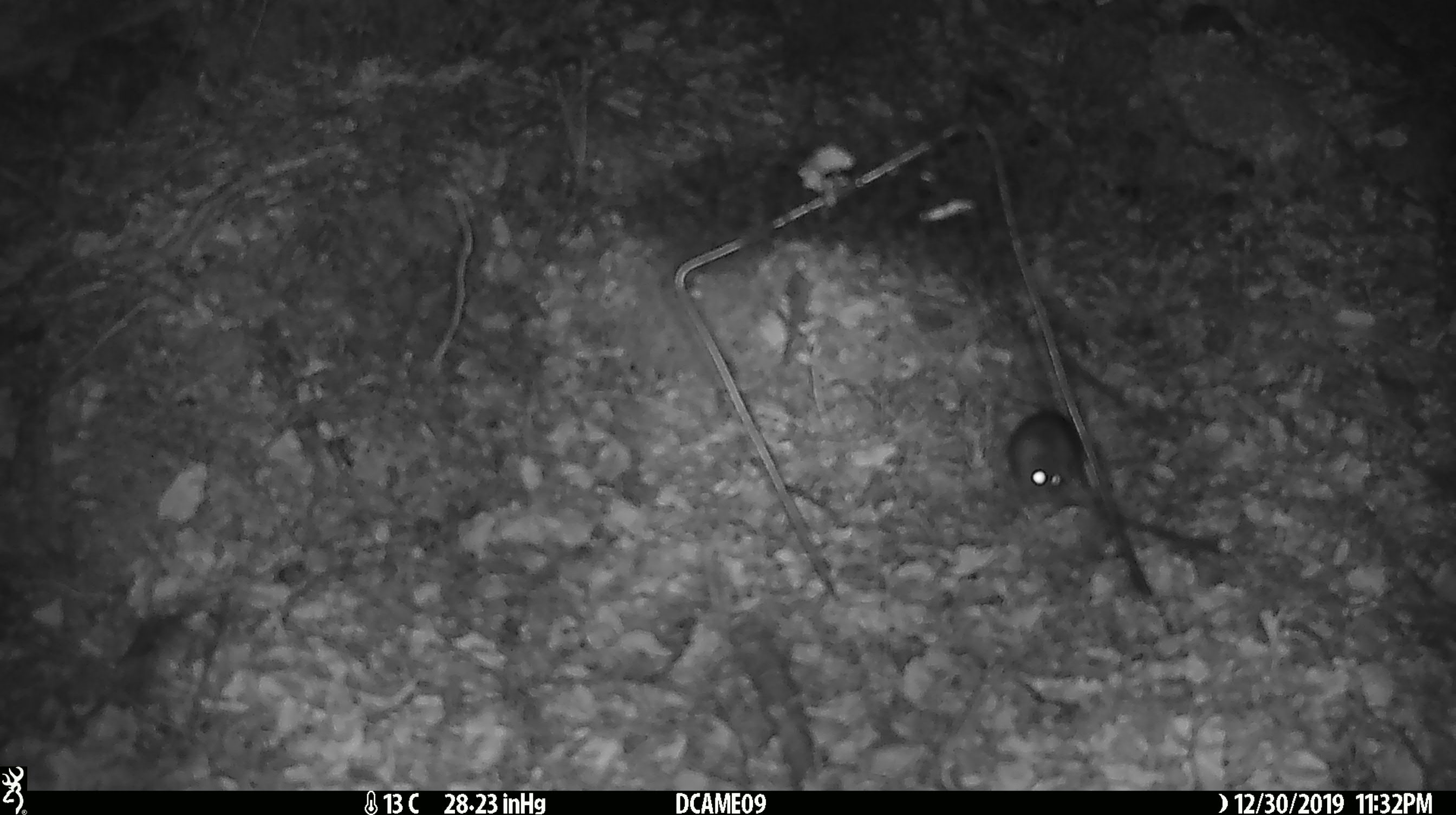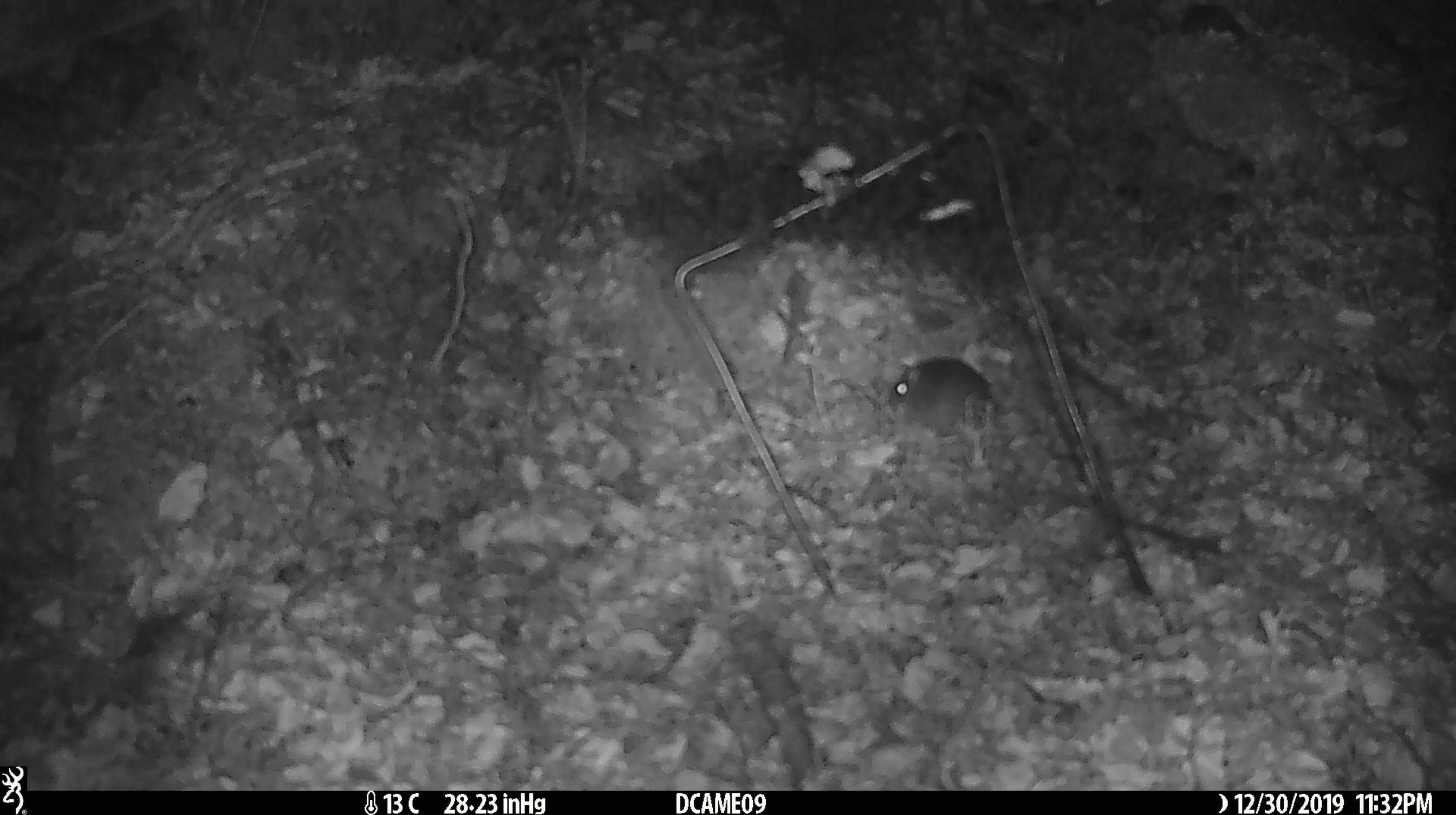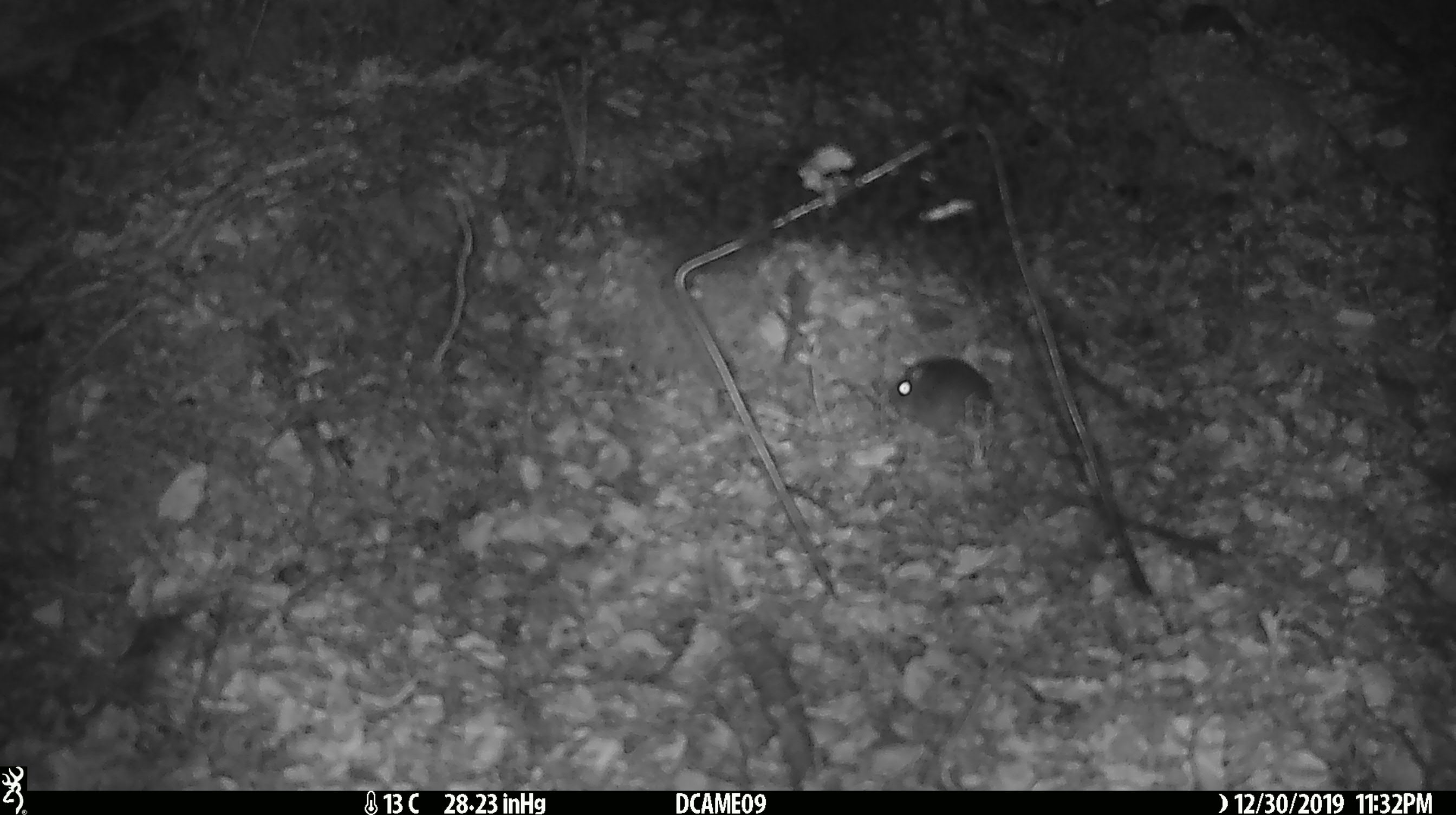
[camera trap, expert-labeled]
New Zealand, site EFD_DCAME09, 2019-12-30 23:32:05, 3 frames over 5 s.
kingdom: Animalia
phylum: Chordata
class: Mammalia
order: Rodentia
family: Muridae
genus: Mus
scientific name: Mus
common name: mouse